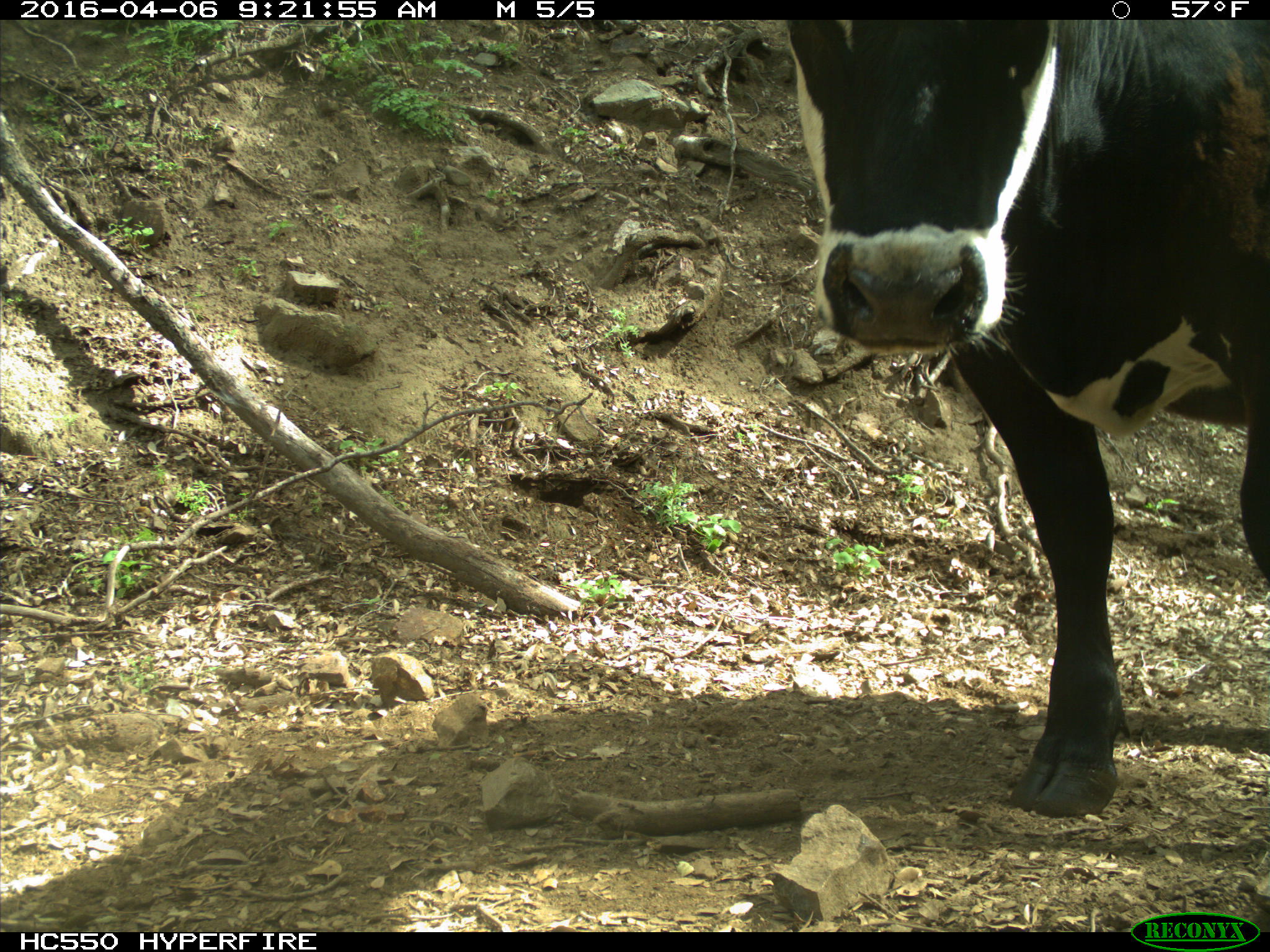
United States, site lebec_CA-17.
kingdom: Animalia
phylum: Chordata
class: Mammalia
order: Artiodactyla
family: Bovidae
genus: Bos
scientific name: Bos taurus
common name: domestic cow